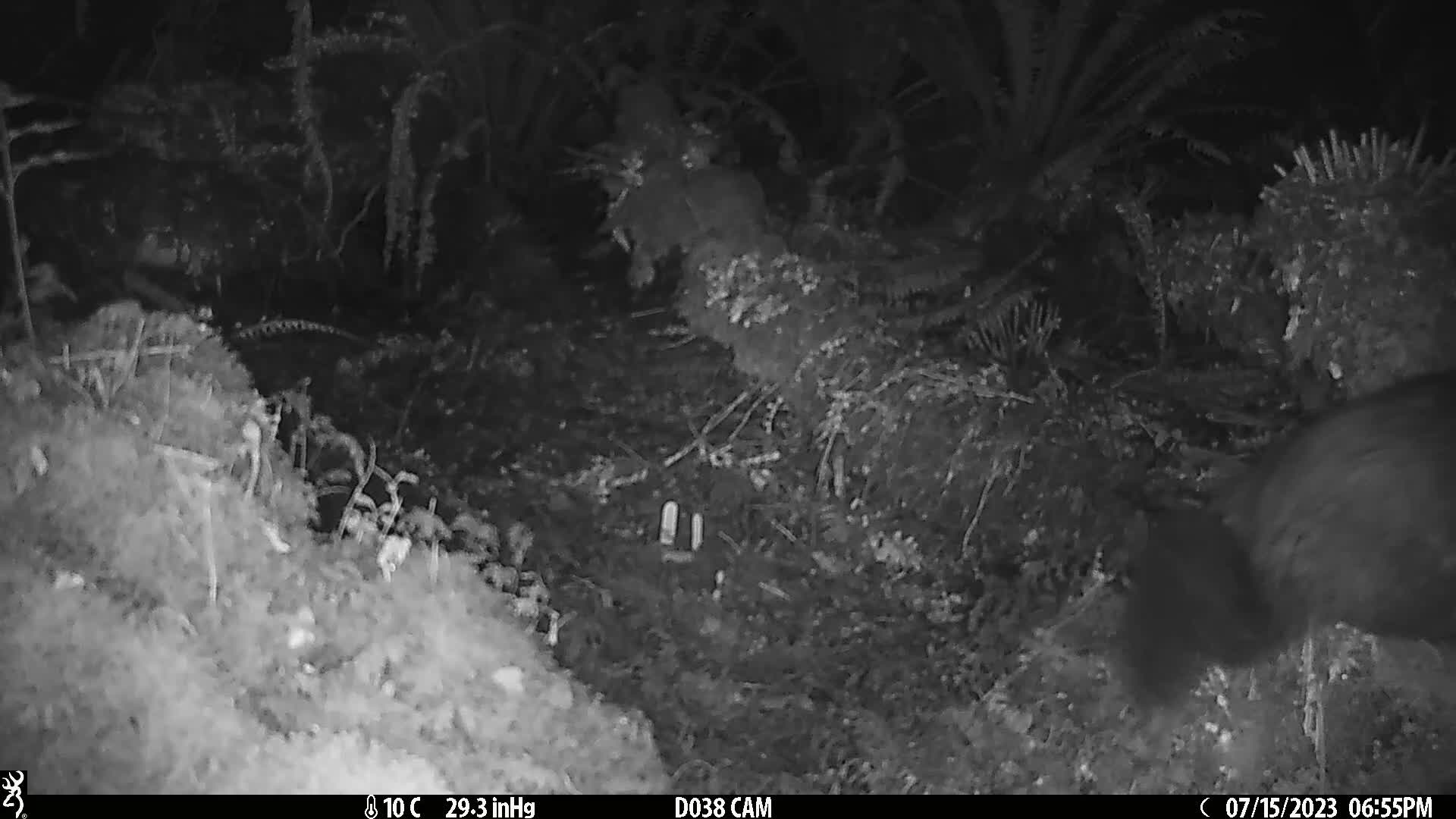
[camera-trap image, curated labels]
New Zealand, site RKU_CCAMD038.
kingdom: Animalia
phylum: Chordata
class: Mammalia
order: Diprotodontia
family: Phalangeridae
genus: Trichosurus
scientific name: Trichosurus vulpecula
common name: common brushtail possum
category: possum